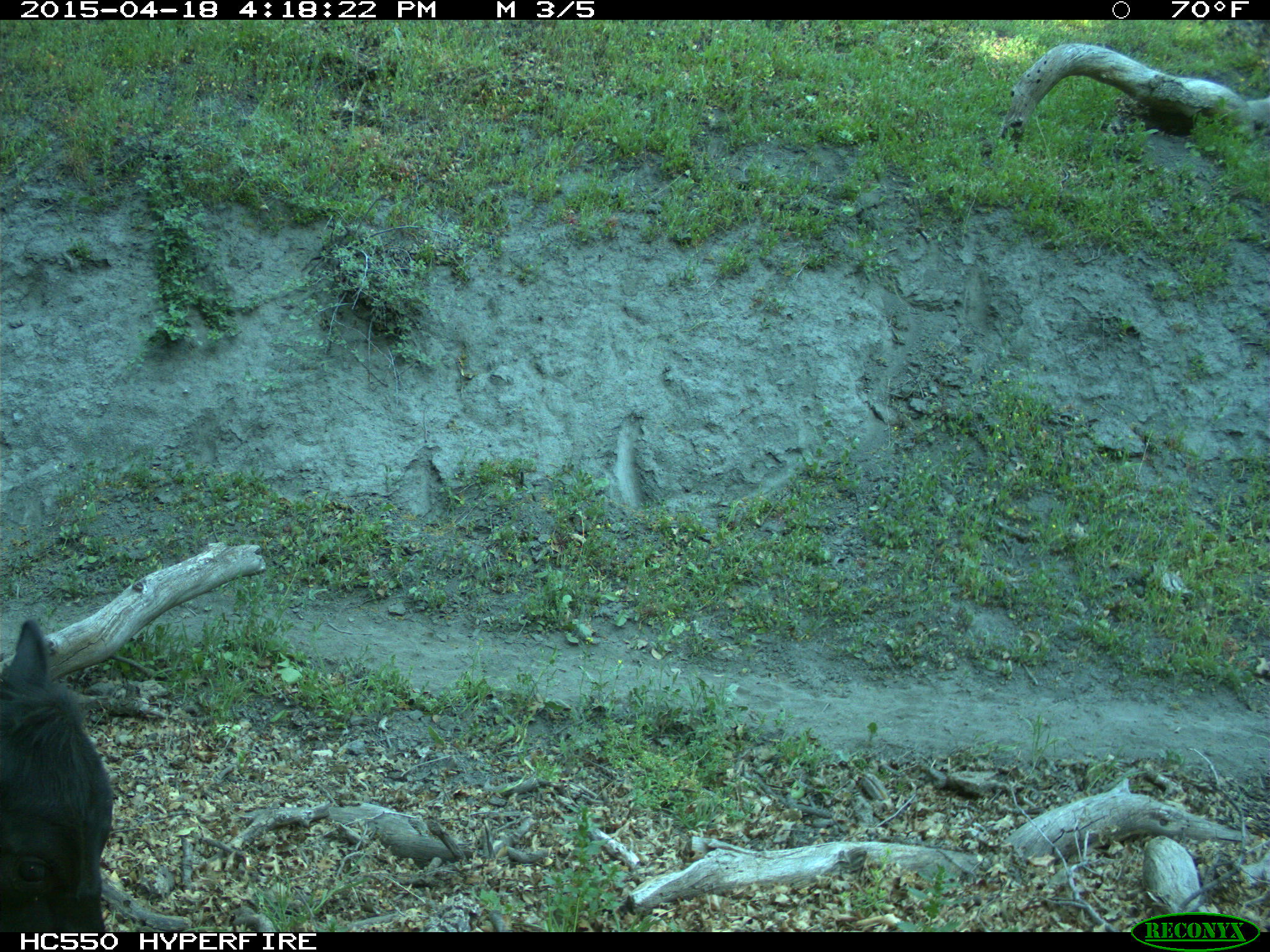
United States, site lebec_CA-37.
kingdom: Animalia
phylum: Chordata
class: Mammalia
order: Artiodactyla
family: Bovidae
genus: Bos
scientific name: Bos taurus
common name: domestic cow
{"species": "Bos taurus (domestic cow)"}